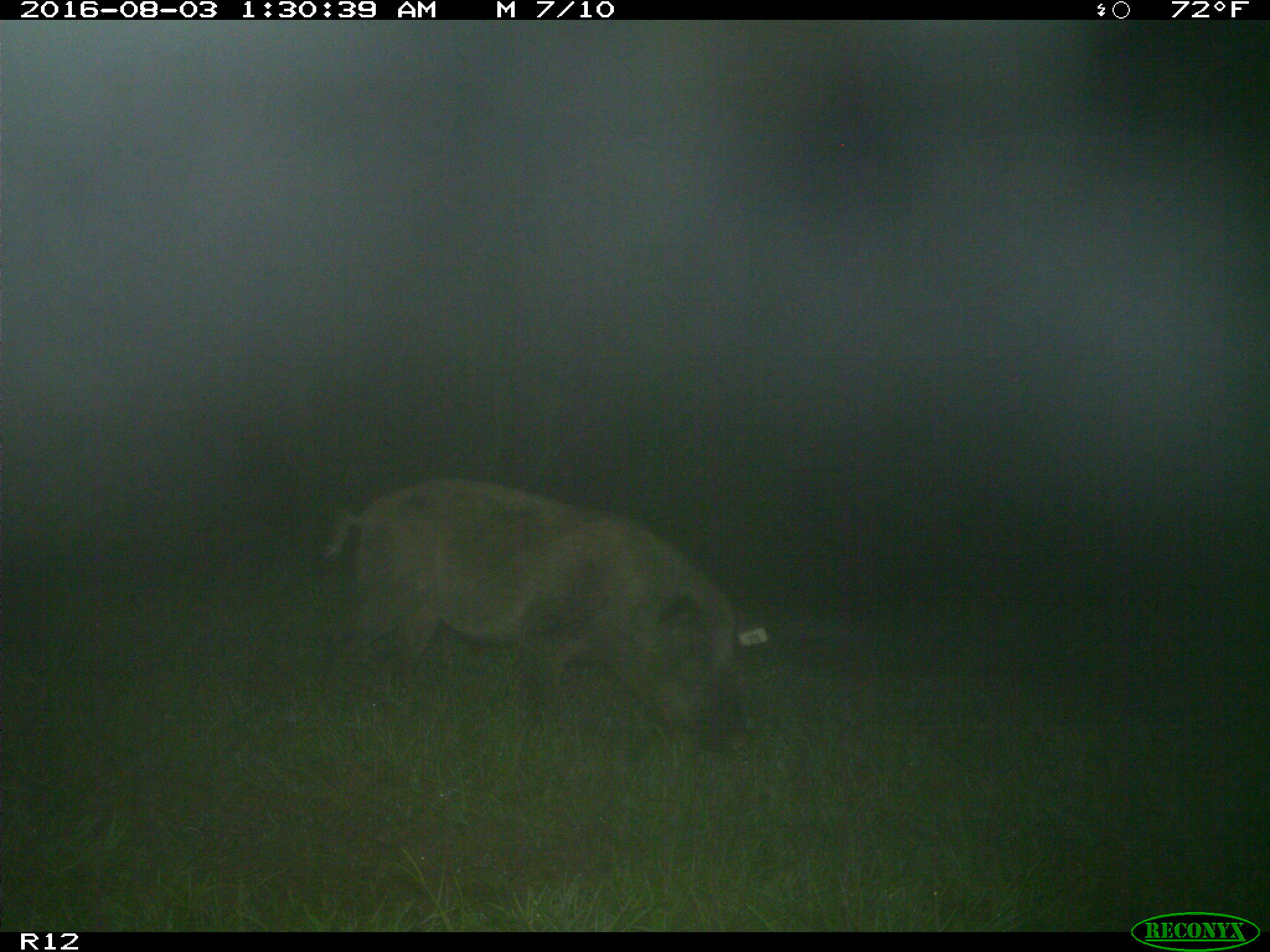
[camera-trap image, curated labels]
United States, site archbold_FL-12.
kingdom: Animalia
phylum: Chordata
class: Mammalia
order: Artiodactyla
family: Suidae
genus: Sus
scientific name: Sus scrofa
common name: wild boar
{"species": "Sus scrofa (wild boar)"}